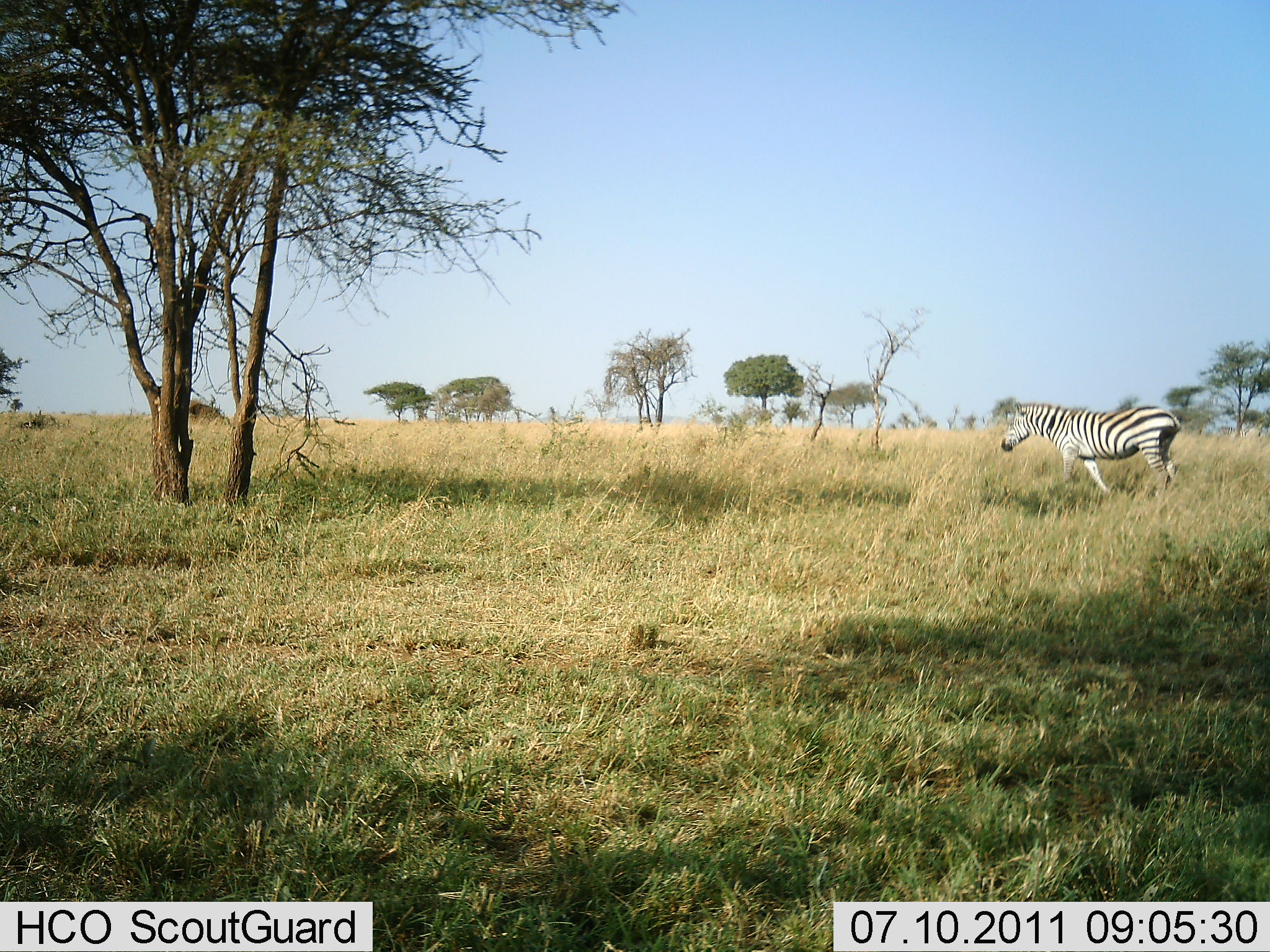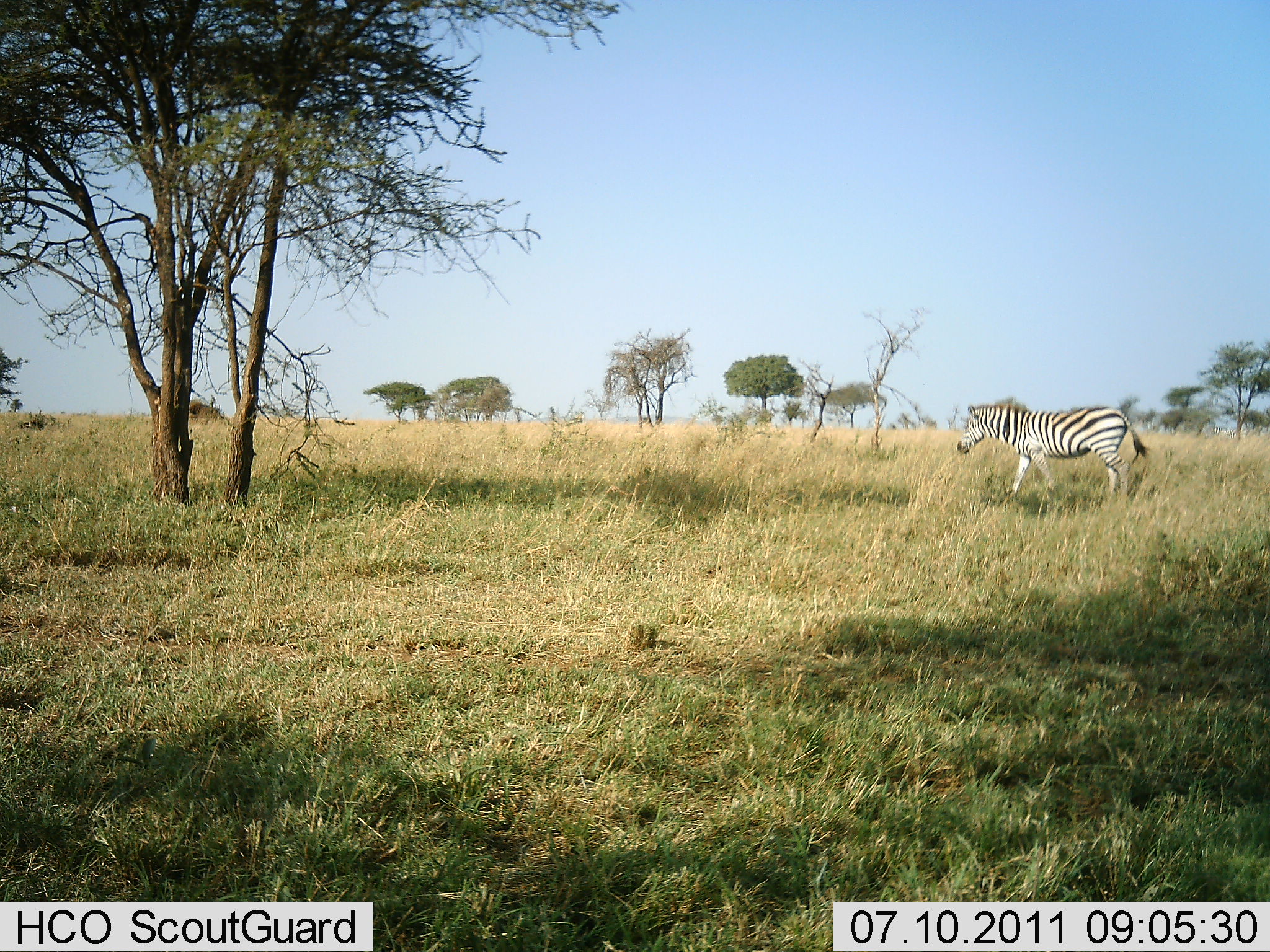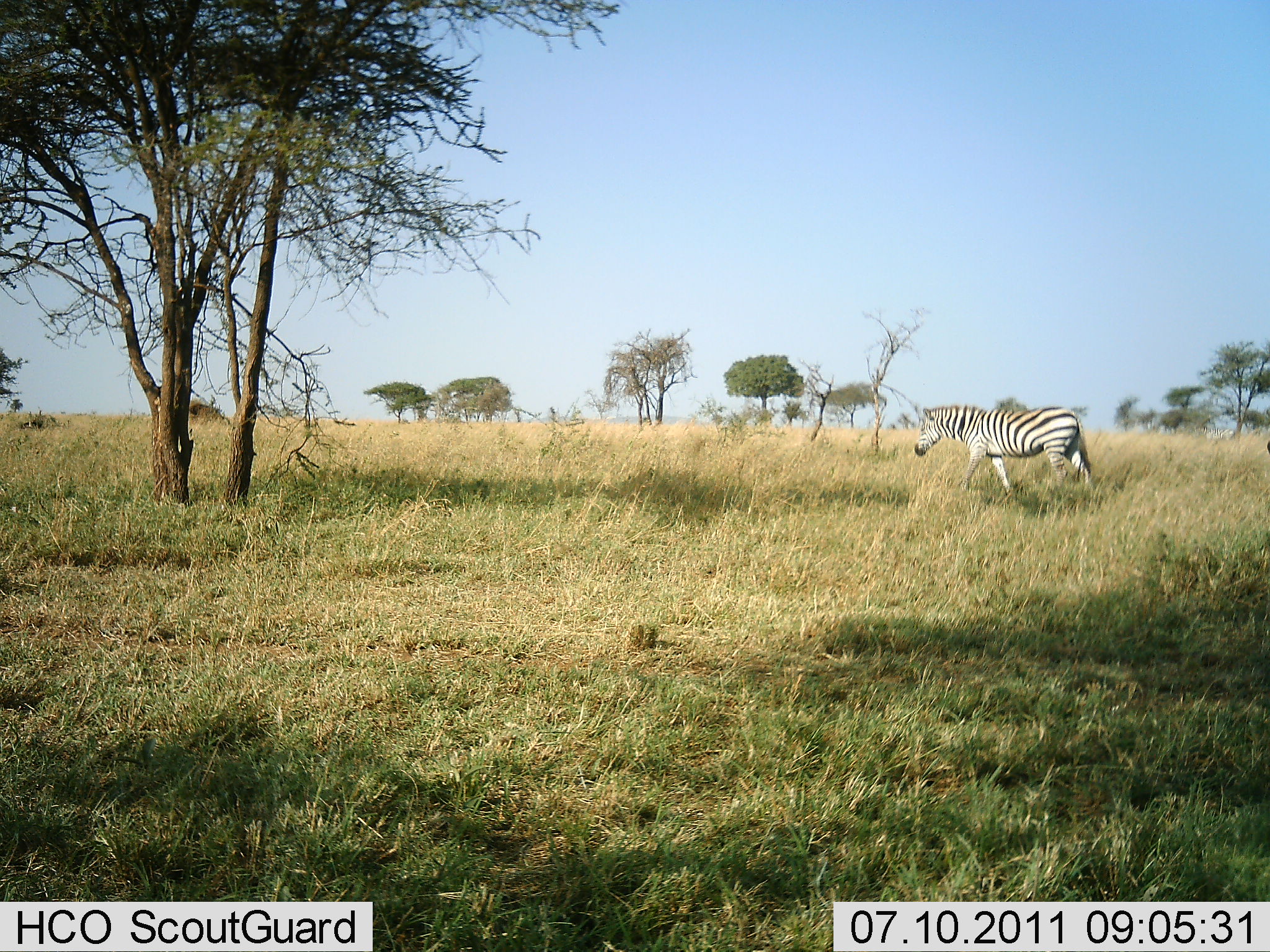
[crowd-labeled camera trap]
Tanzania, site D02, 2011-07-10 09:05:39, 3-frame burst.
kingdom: Animalia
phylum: Chordata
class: Mammalia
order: Perissodactyla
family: Equidae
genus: Equus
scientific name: Equus quagga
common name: plains zebra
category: zebra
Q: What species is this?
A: Zebra (plains zebra) (Equus quagga).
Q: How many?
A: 1.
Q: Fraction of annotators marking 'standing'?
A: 8%.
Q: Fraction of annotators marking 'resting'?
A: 0%.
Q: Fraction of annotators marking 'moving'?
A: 100%.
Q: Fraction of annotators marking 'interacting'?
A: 0%.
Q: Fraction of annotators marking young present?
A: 0%.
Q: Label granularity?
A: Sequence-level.